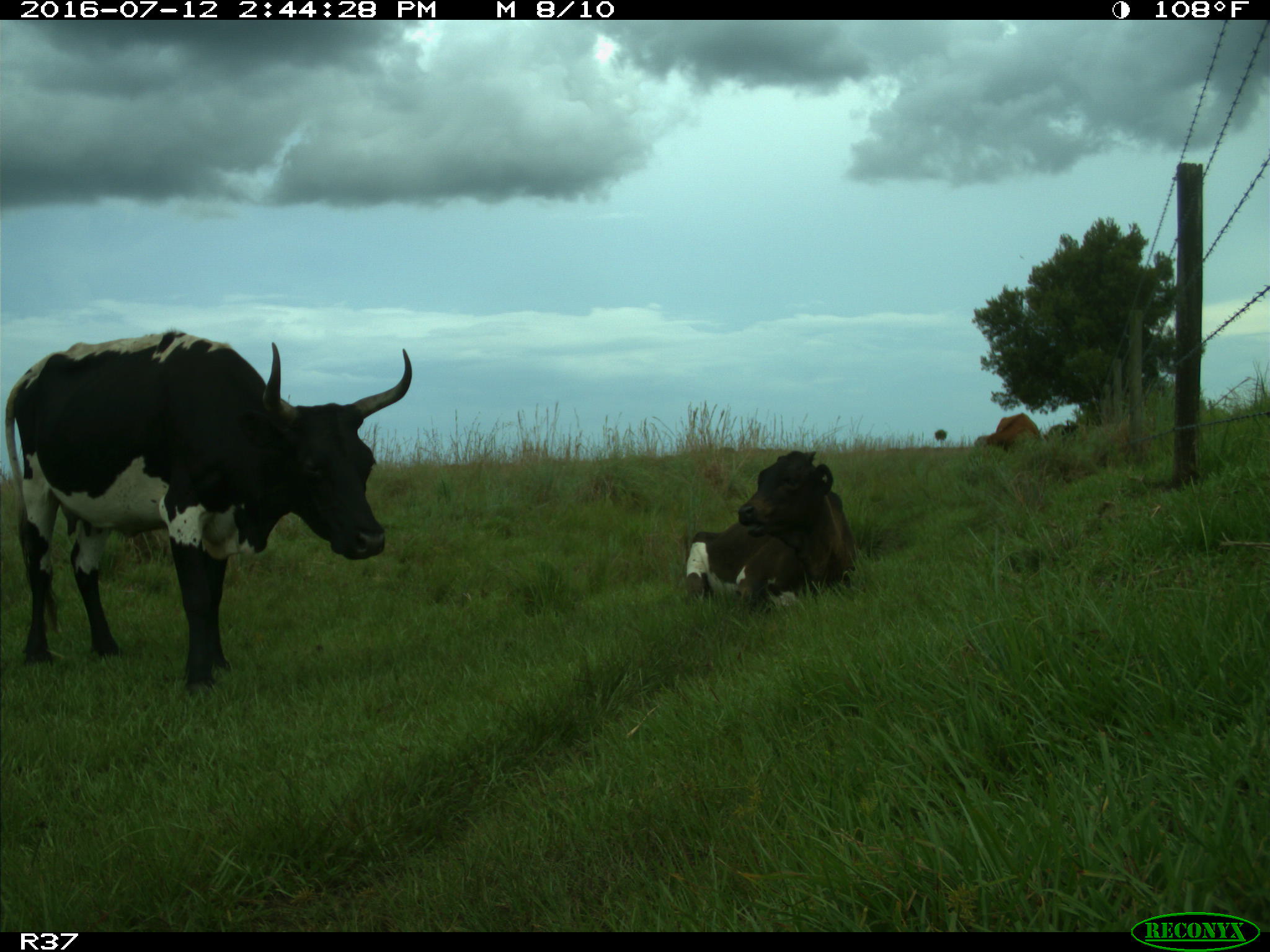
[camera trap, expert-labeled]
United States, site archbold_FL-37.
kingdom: Animalia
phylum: Chordata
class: Mammalia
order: Artiodactyla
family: Bovidae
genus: Bos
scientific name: Bos taurus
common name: domestic cow